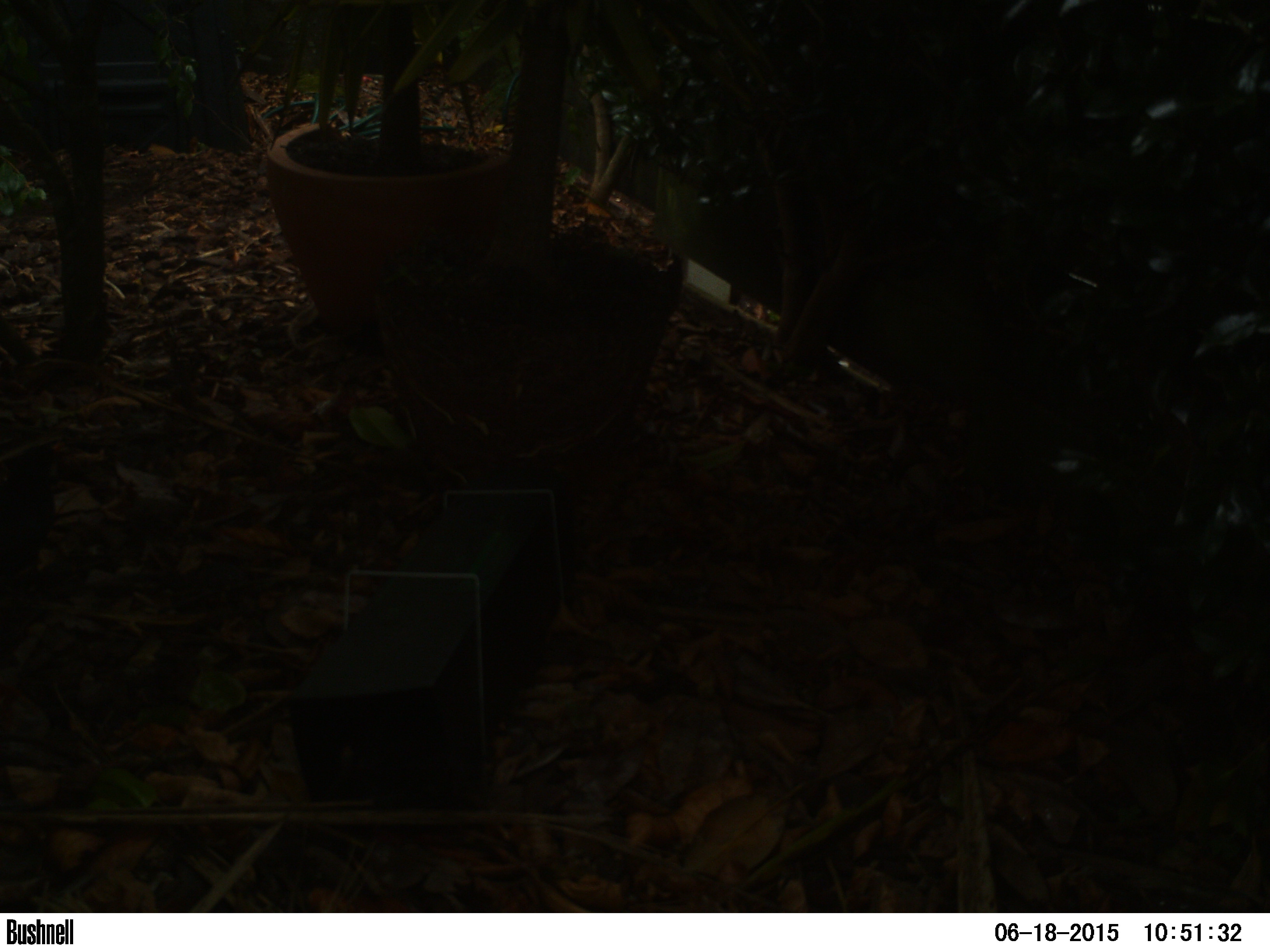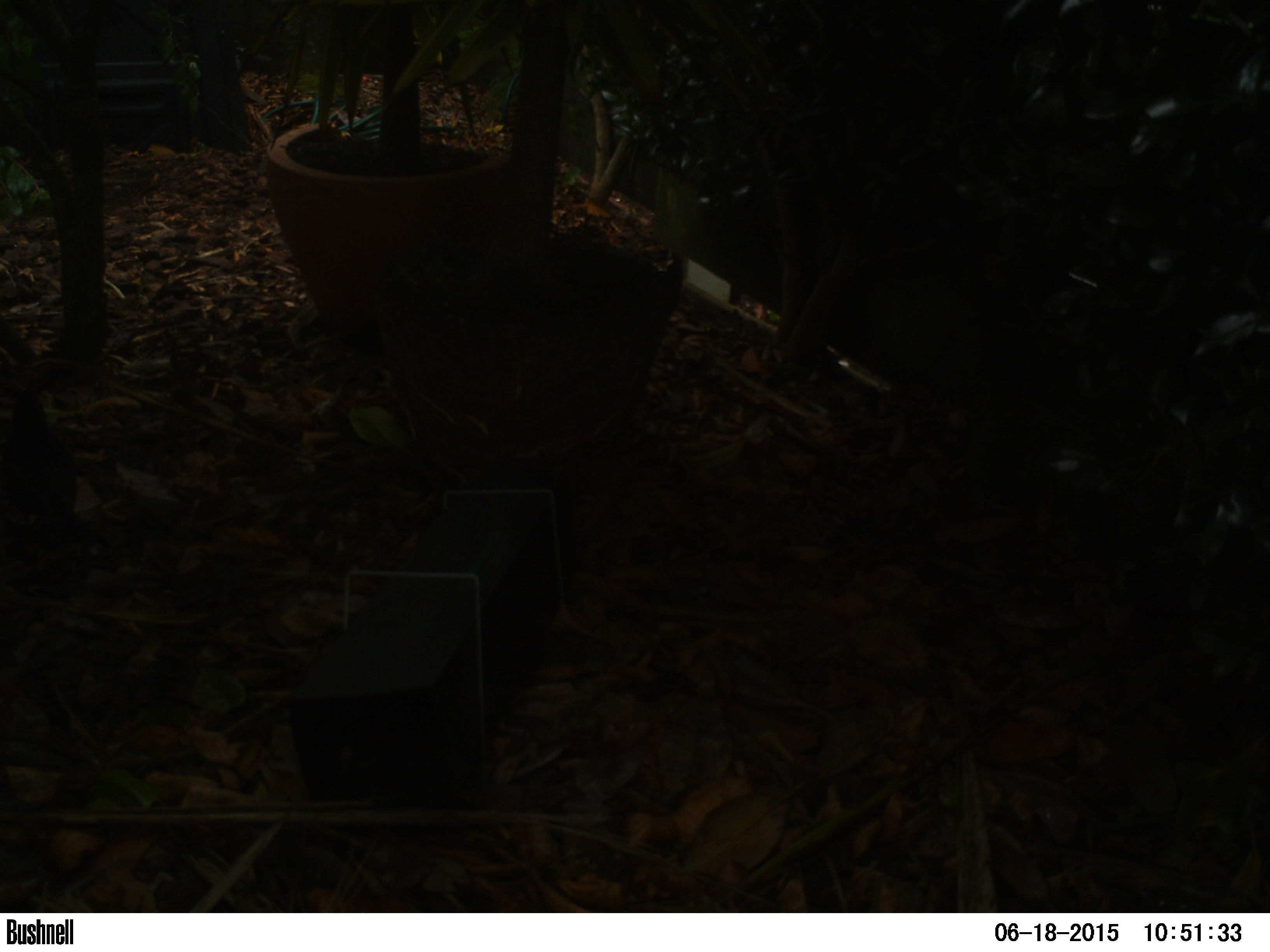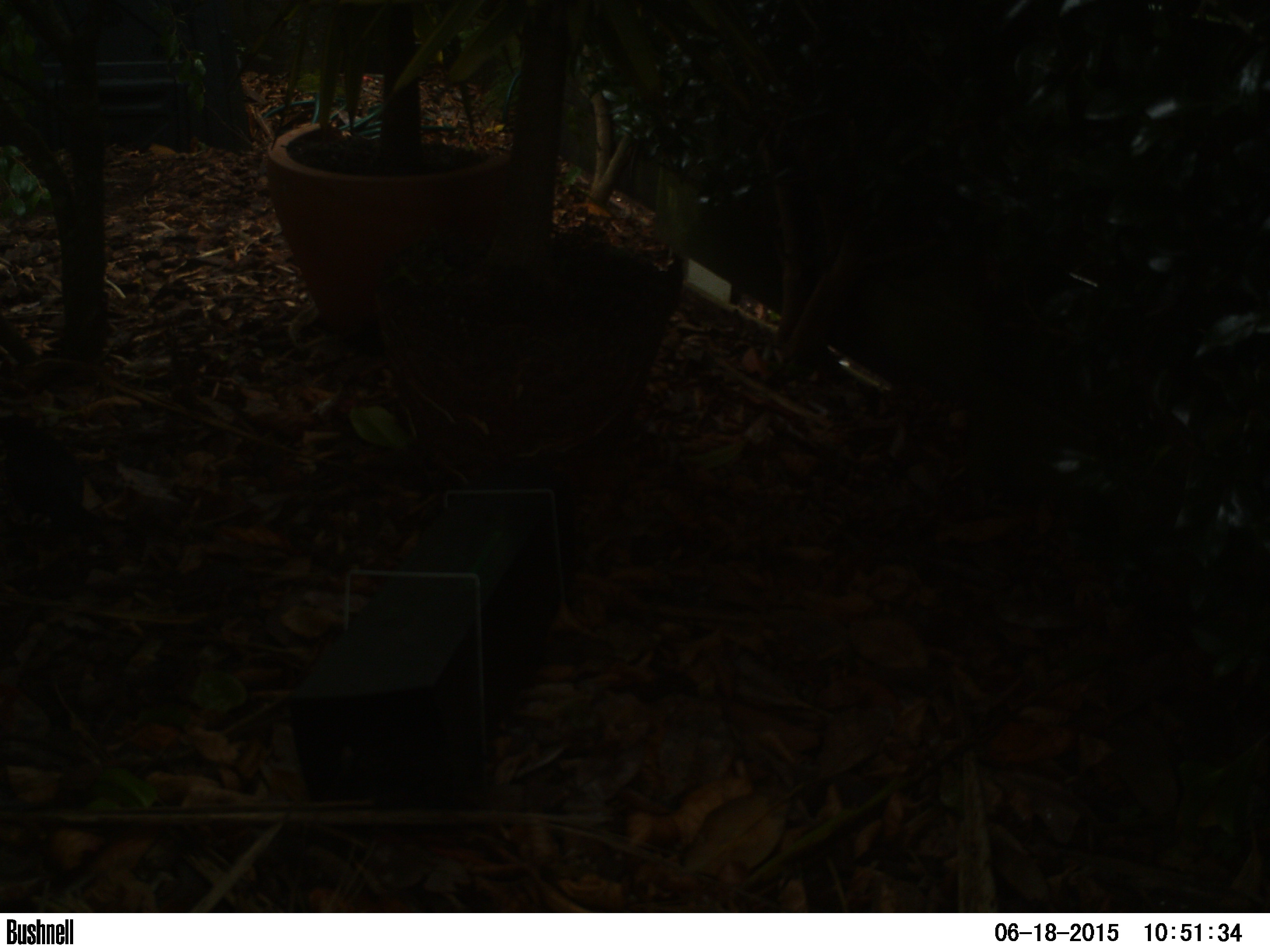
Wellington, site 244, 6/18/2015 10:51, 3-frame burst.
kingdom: Animalia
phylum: Chordata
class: Aves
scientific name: Aves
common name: bird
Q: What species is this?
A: Bird (Aves).